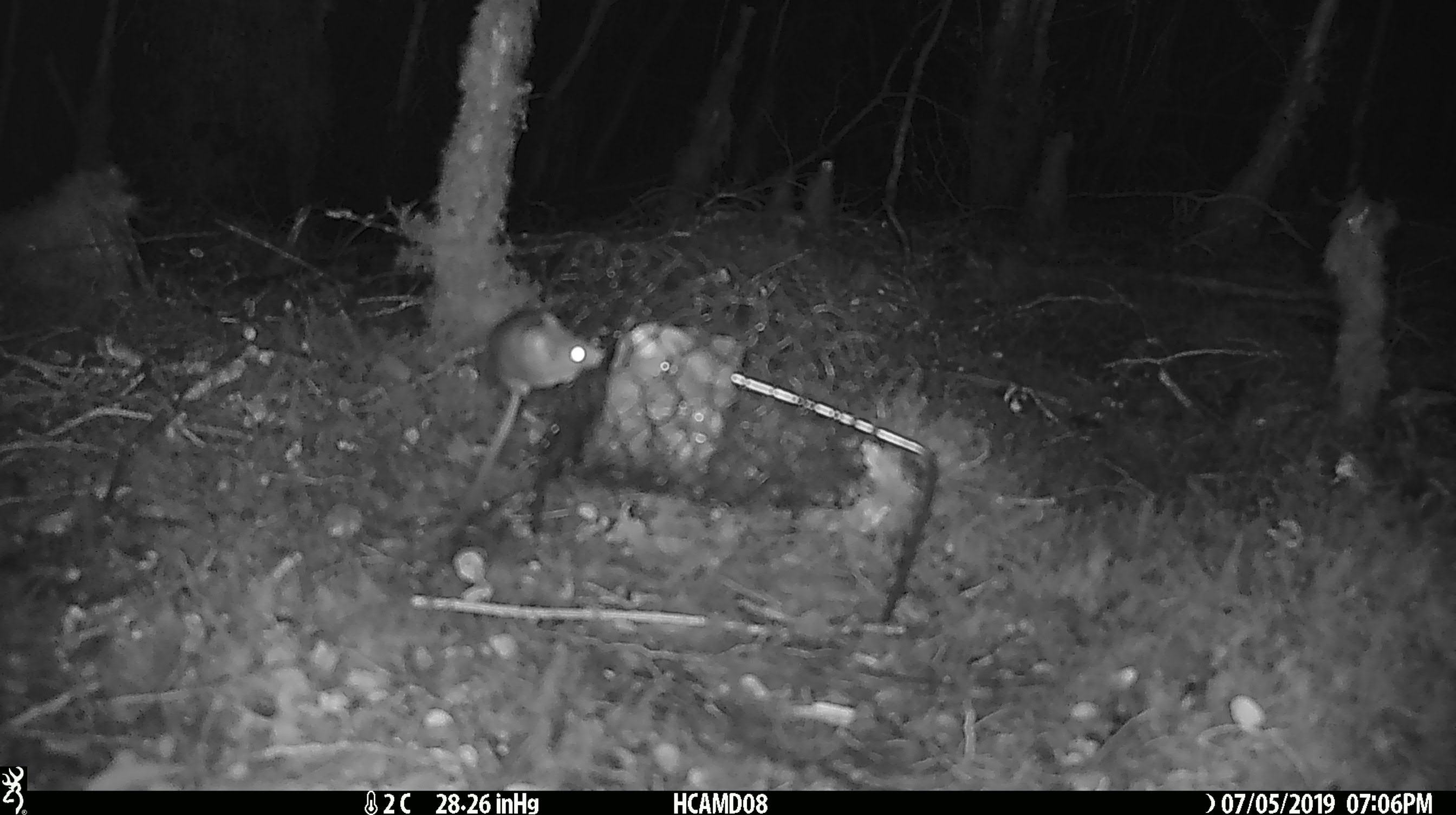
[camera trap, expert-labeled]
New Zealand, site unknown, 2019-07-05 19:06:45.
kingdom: Animalia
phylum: Chordata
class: Mammalia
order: Rodentia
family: Muridae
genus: Mus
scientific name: Mus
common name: mouse